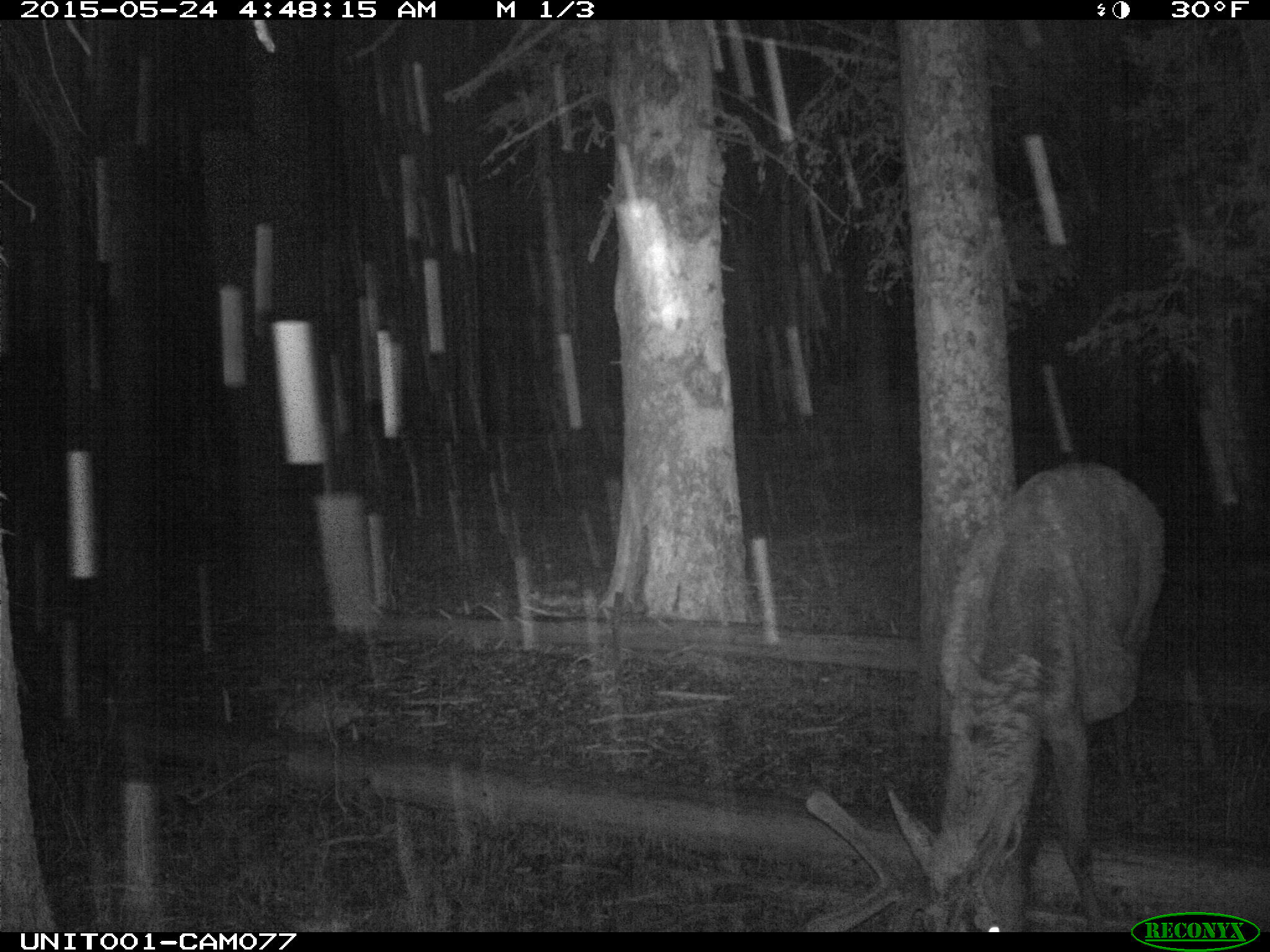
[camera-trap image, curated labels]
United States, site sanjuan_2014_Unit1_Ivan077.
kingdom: Animalia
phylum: Chordata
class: Mammalia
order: Artiodactyla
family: Cervidae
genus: Cervus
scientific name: Cervus elaphus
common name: red deer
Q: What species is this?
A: Cervus elaphus (red deer).